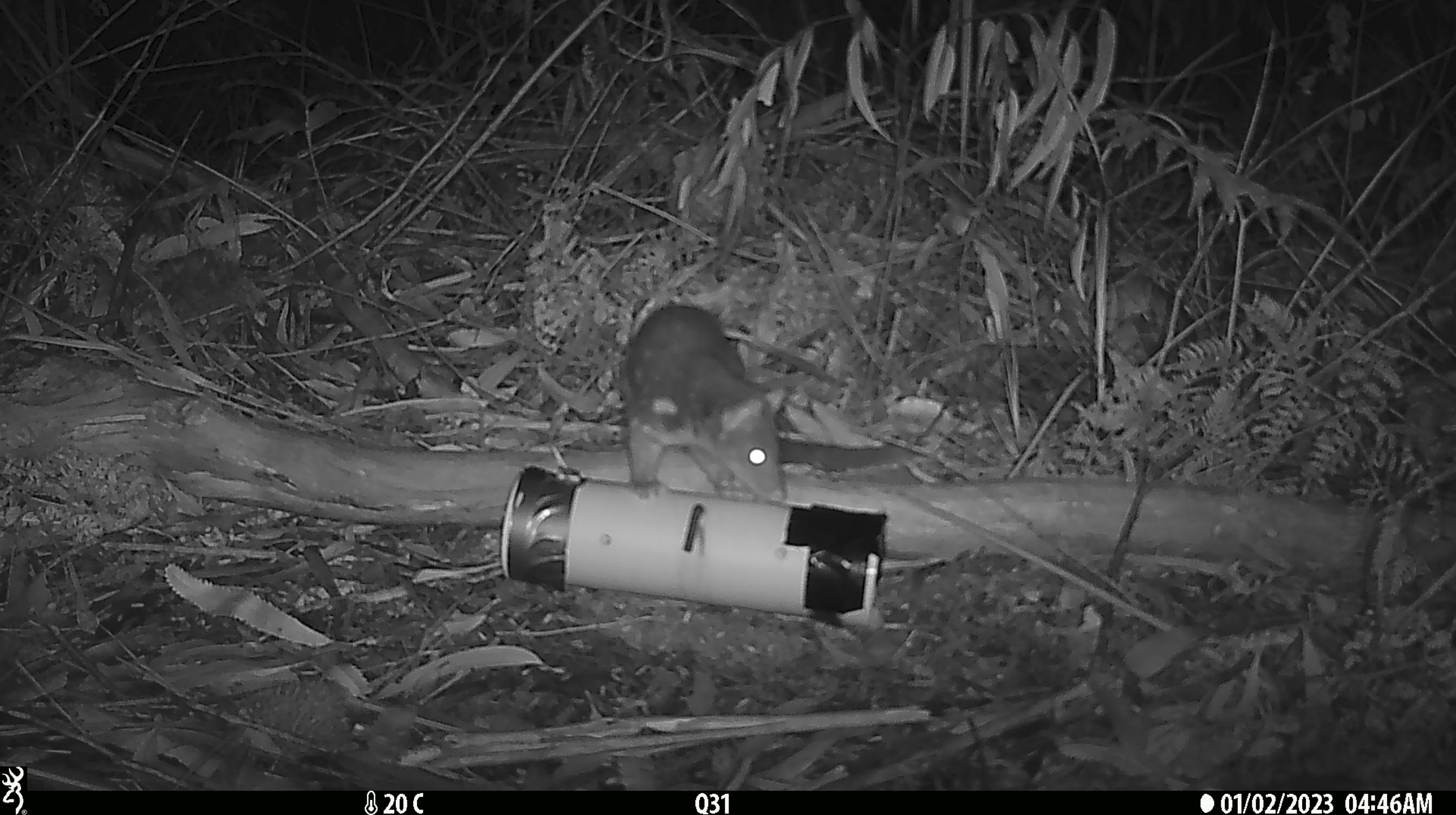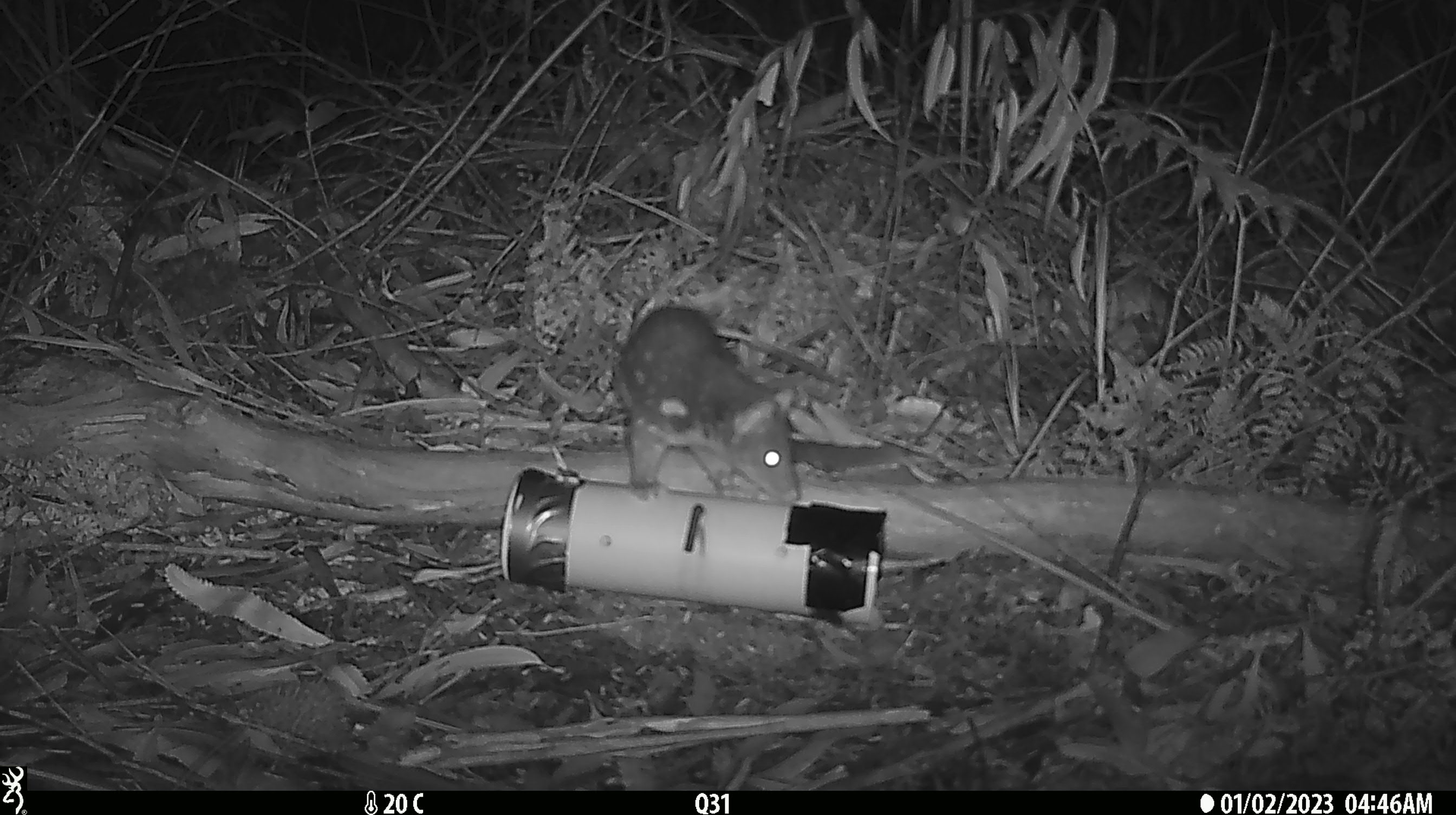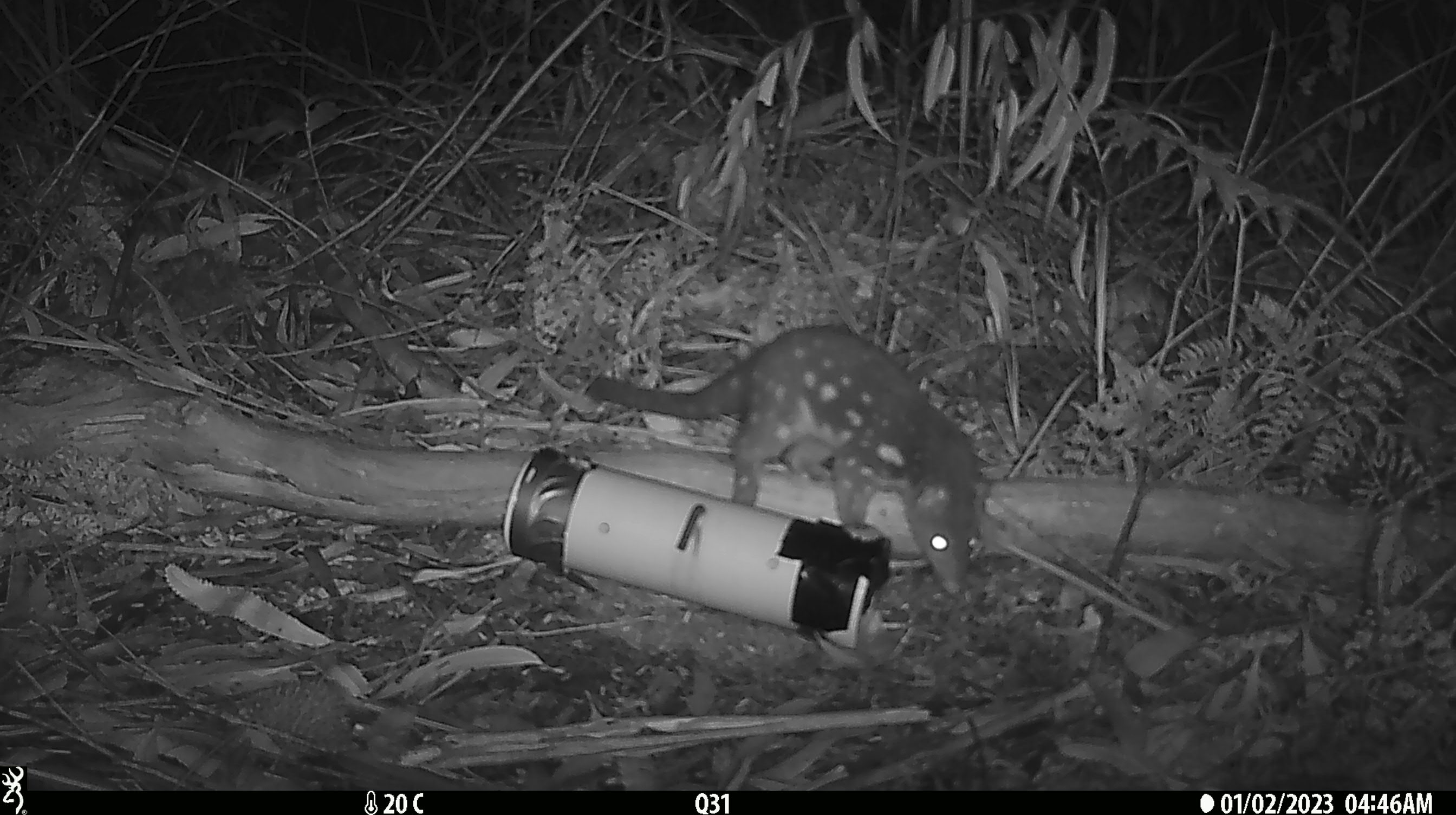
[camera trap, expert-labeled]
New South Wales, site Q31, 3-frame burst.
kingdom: Animalia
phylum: Chordata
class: Mammalia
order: Dasyuromorphia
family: Dasyuridae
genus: Dasyurus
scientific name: Dasyurus maculatus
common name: spotted-tailed quoll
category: quoll